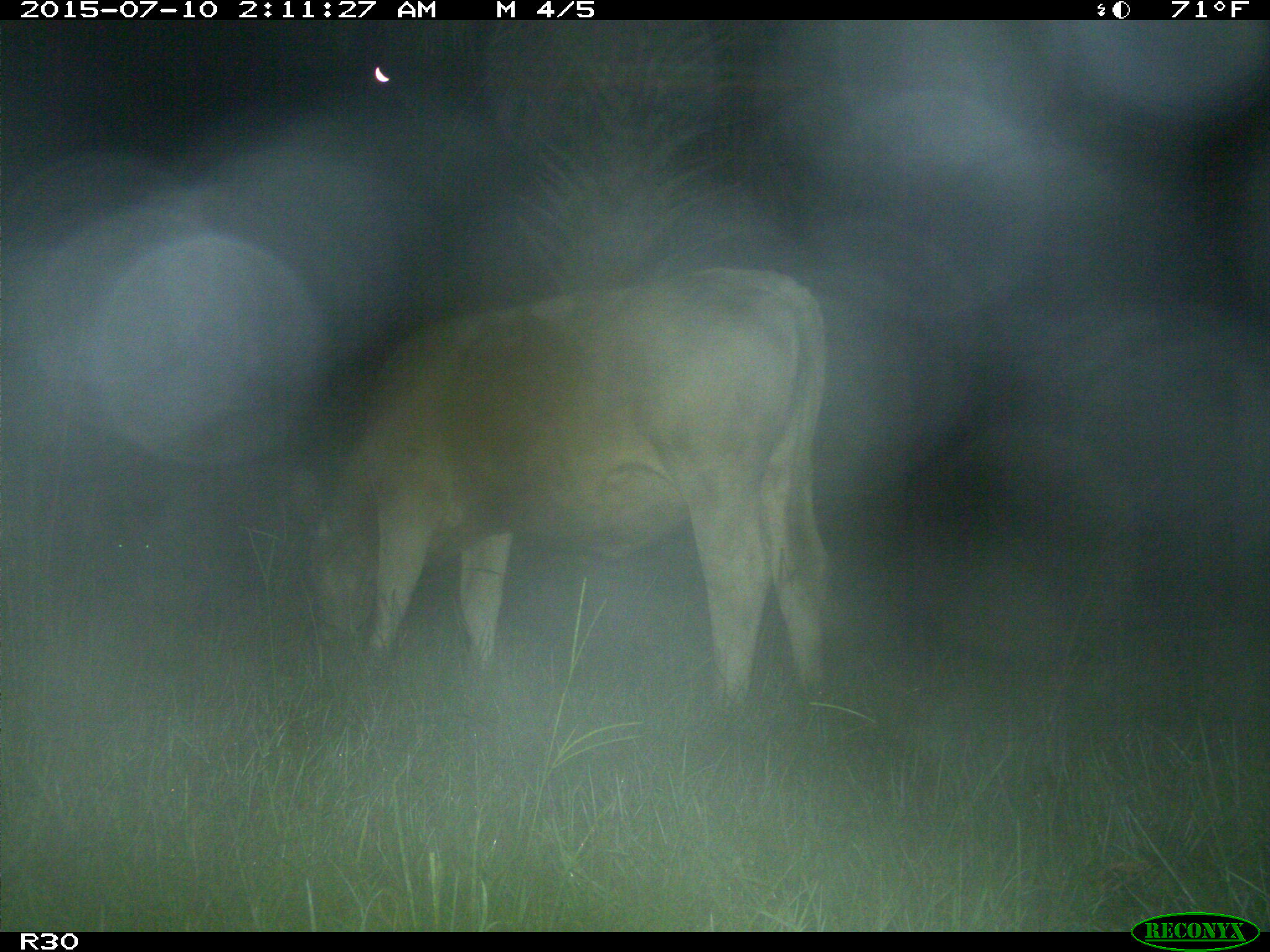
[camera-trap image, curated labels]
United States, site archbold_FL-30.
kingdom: Animalia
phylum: Chordata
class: Mammalia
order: Artiodactyla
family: Bovidae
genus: Bos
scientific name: Bos taurus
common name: domestic cow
Bos taurus (domestic cow).